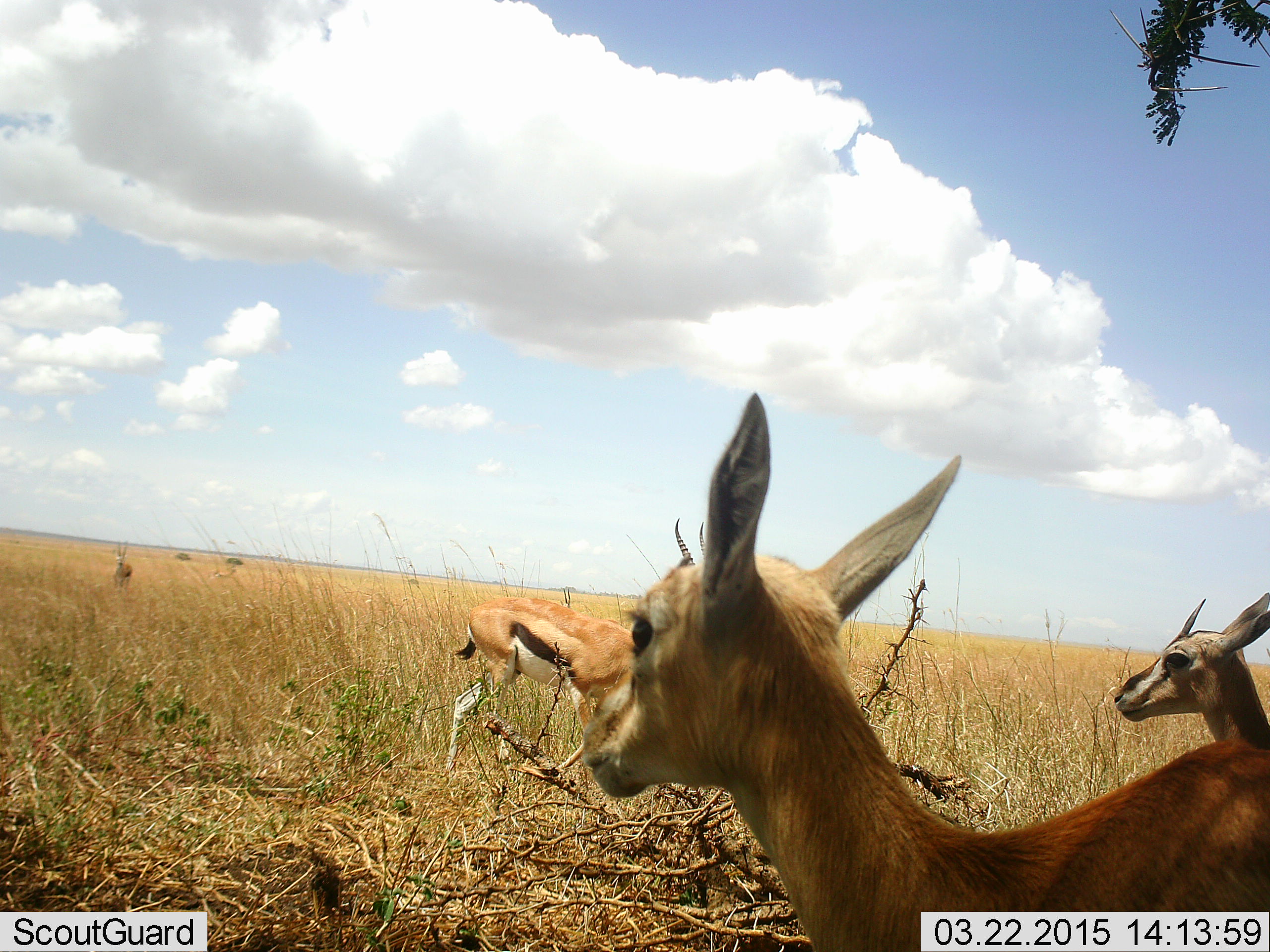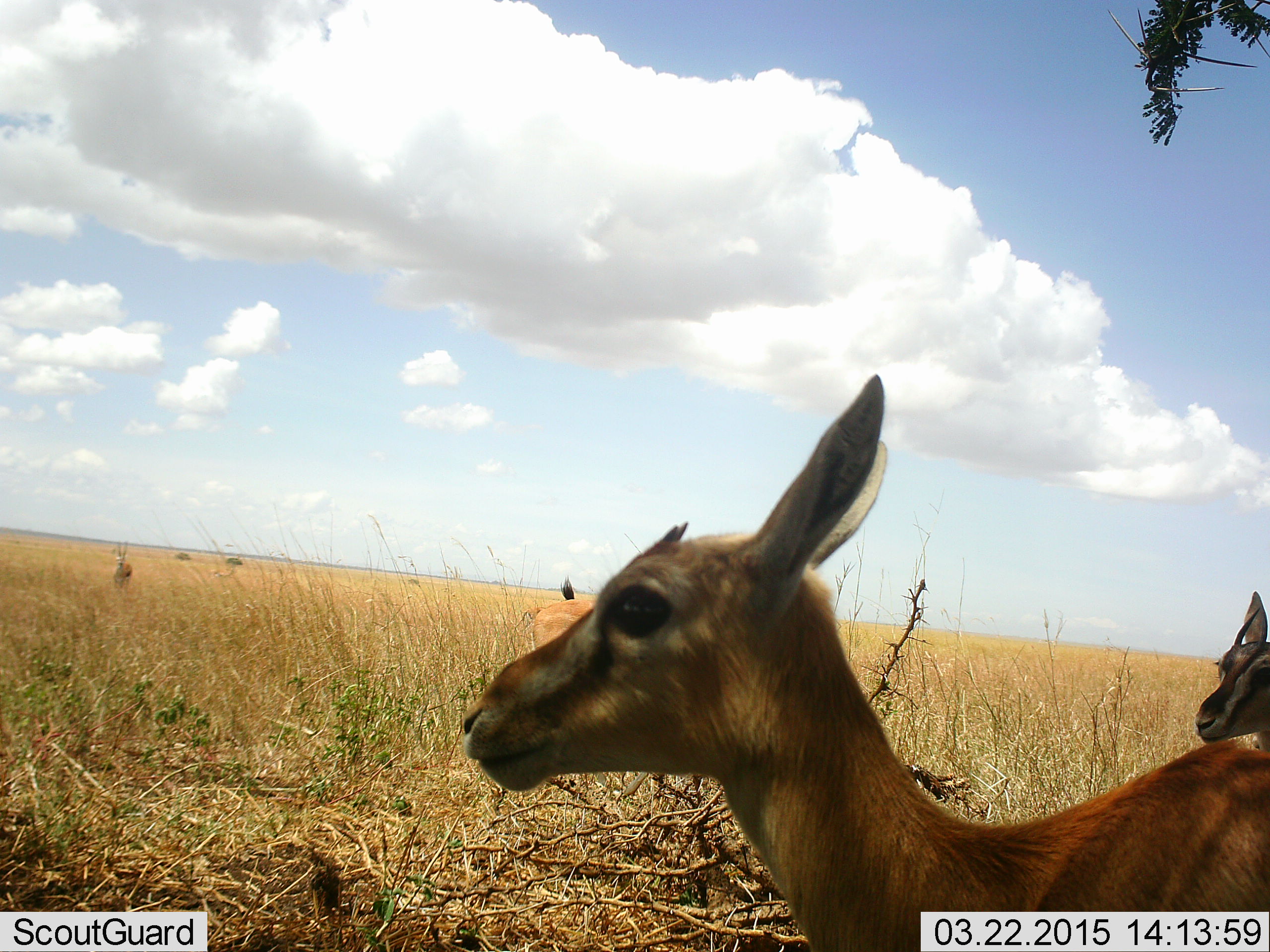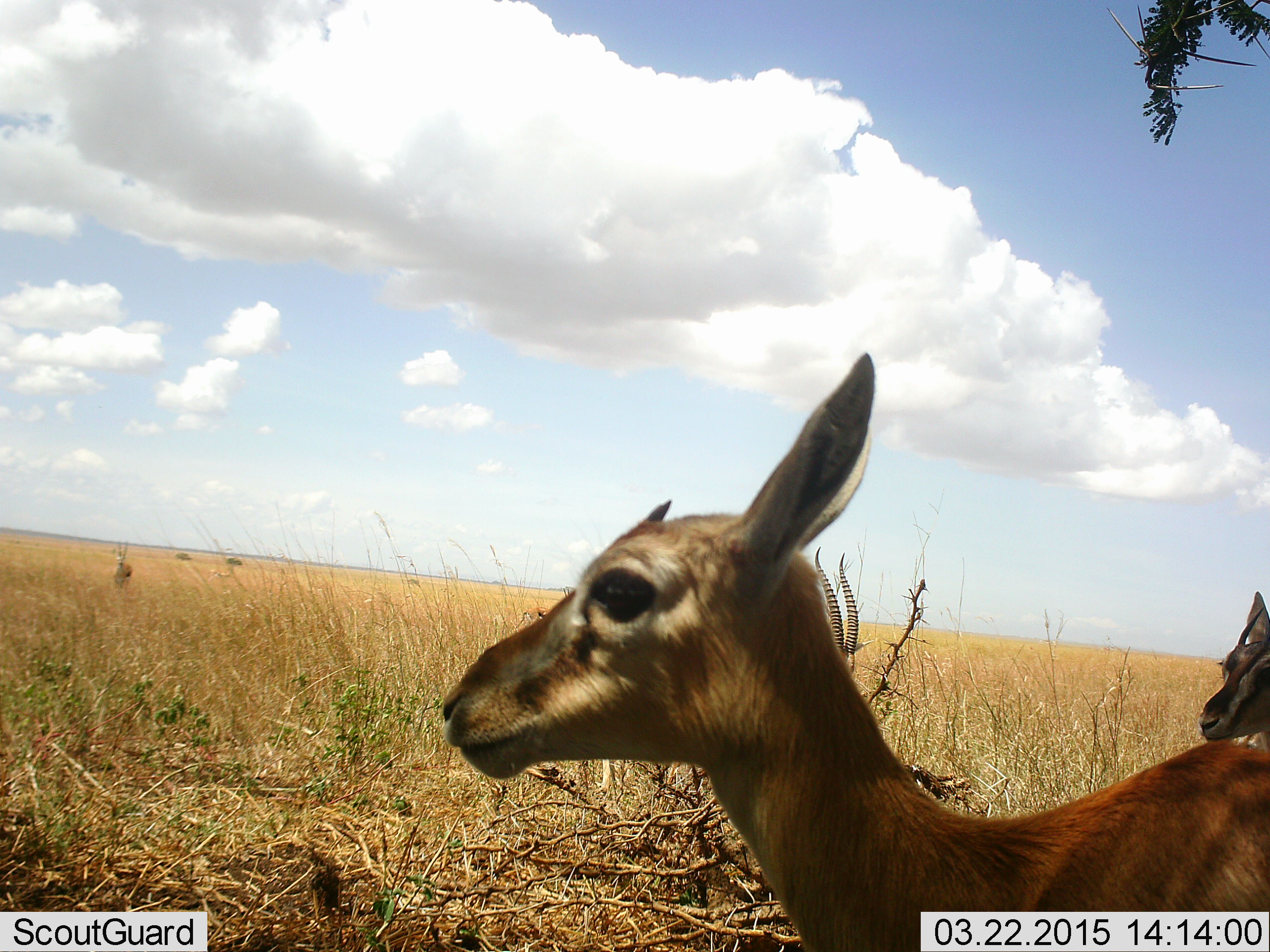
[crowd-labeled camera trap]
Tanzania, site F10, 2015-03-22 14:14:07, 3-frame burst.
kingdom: Animalia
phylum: Chordata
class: Mammalia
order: Artiodactyla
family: Bovidae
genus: Eudorcas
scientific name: Eudorcas thomsonii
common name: thomson's gazelle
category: gazellethomsons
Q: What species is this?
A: Gazellethomsons (thomson's gazelle) (Eudorcas thomsonii).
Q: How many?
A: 3.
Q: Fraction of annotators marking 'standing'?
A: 64%.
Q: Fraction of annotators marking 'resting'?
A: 27%.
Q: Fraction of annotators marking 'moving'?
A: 36%.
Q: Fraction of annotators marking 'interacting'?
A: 0%.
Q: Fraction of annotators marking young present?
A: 0%.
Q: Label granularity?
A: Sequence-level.